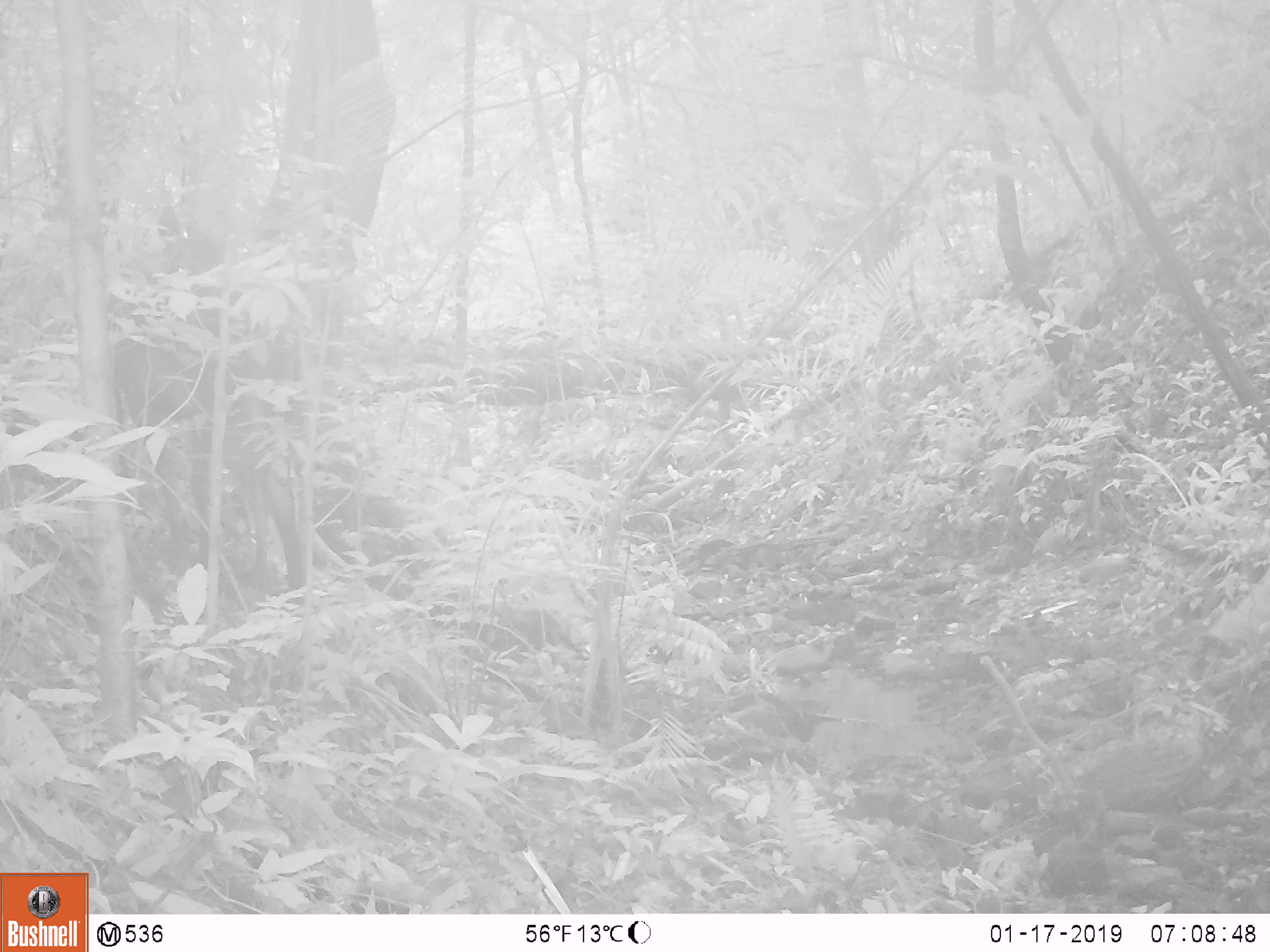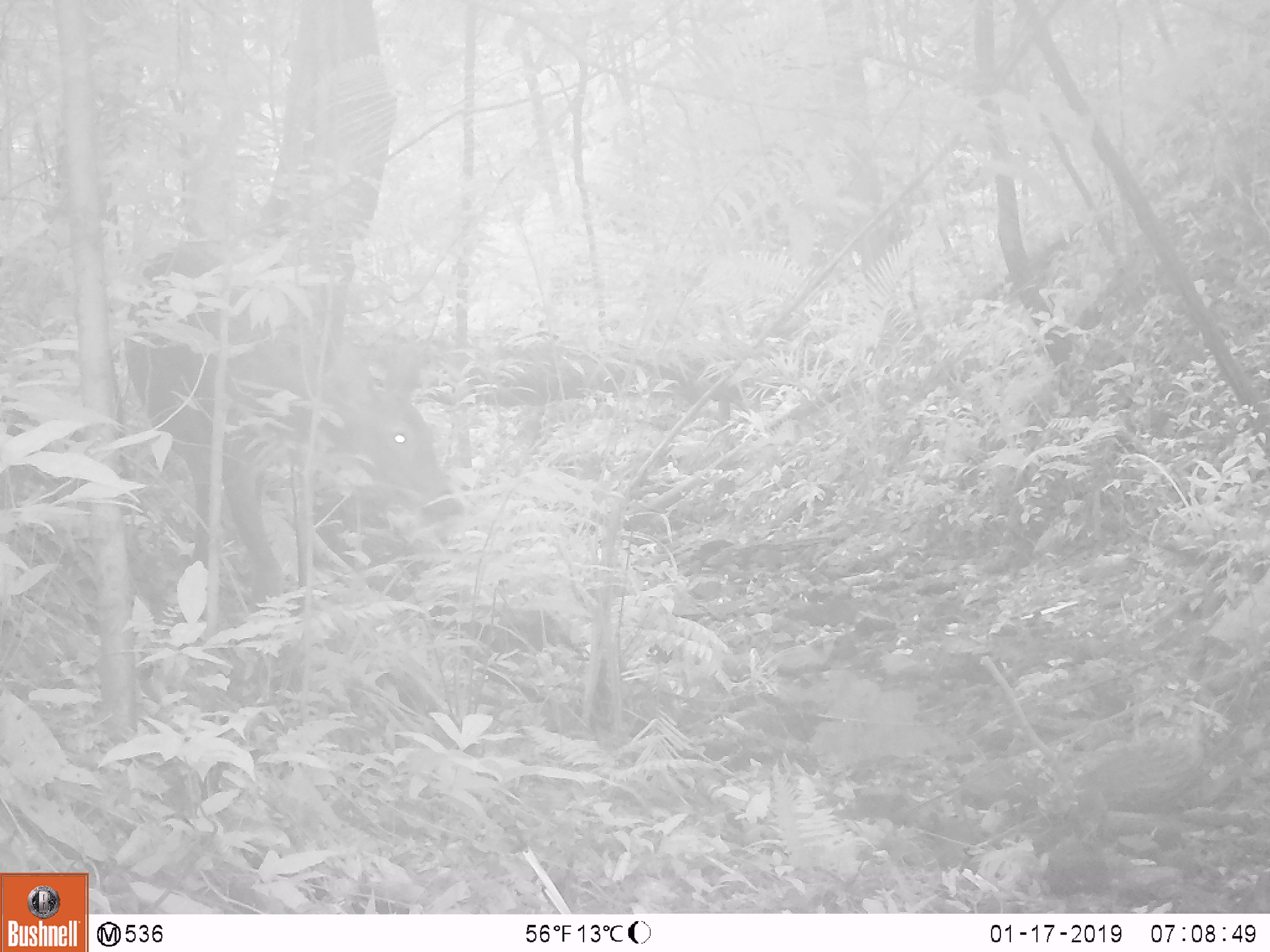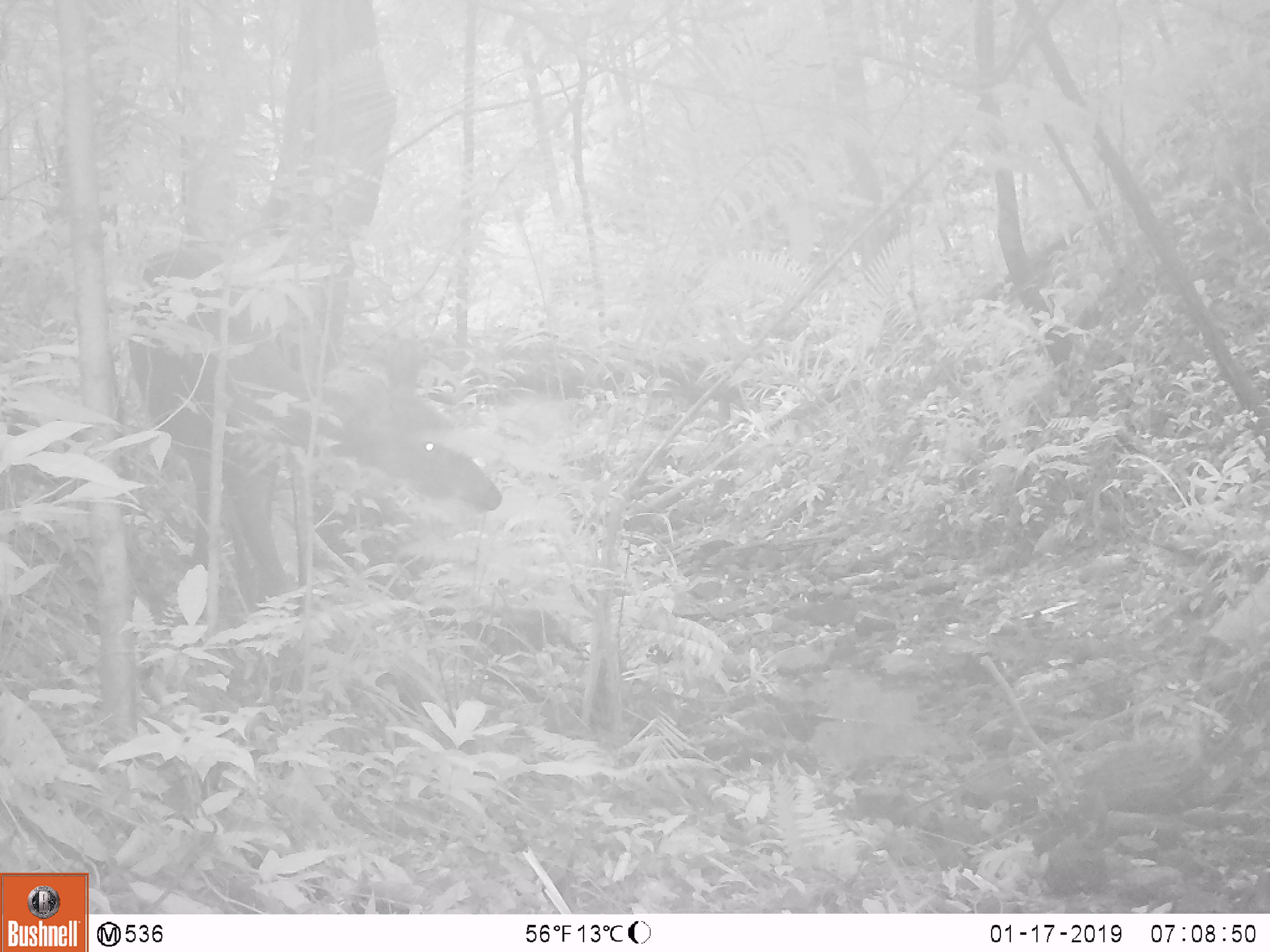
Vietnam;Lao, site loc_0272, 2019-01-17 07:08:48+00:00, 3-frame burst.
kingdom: Animalia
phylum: Chordata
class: Mammalia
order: Artiodactyla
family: Cervidae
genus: Rusa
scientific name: Rusa unicolor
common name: sambar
Sambar (Rusa unicolor). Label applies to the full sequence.